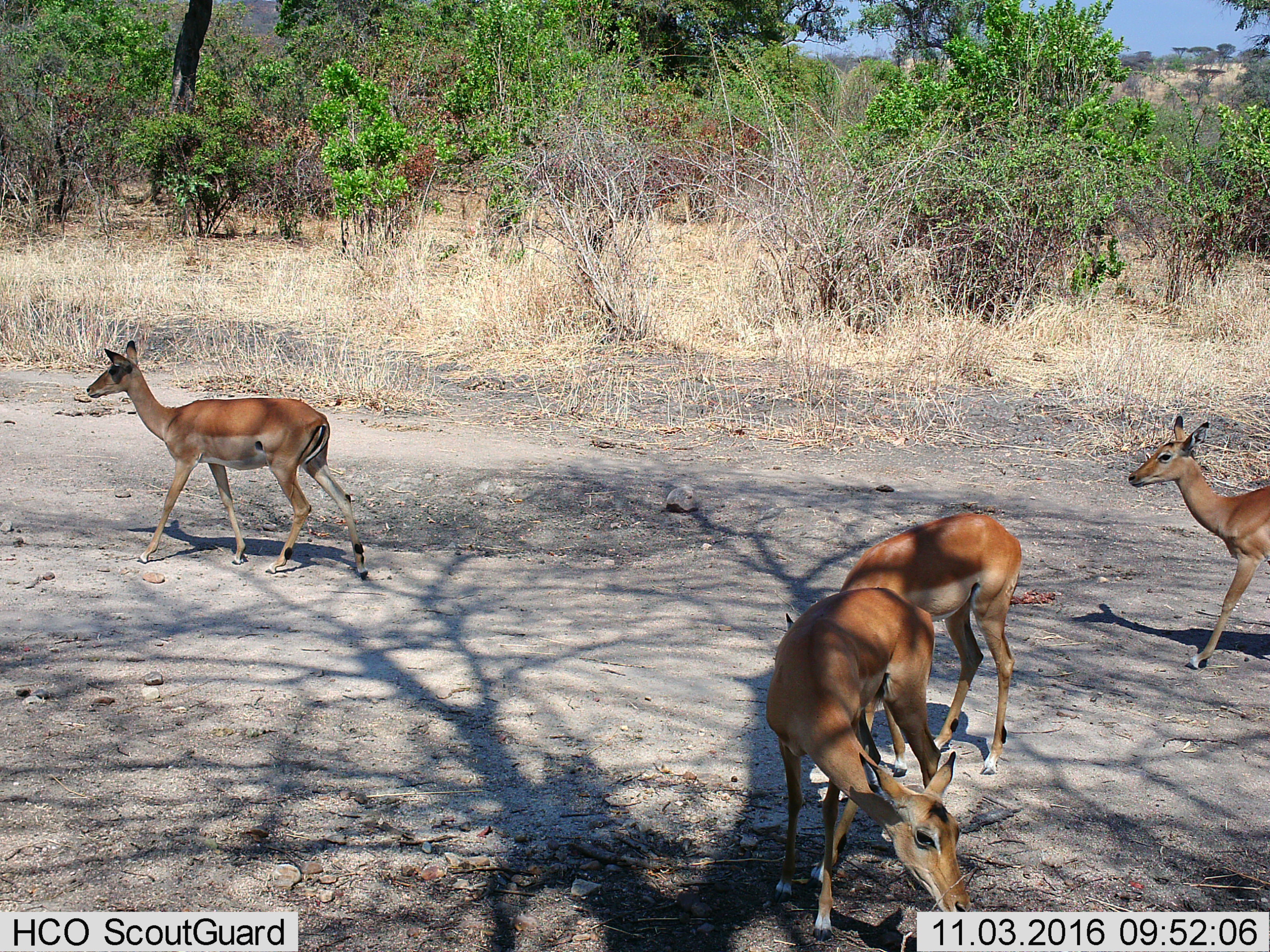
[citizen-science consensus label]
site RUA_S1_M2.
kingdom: Animalia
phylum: Chordata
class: Mammalia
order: Artiodactyla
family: Bovidae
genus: Aepyceros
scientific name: Aepyceros melampus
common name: impala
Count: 4.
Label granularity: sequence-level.